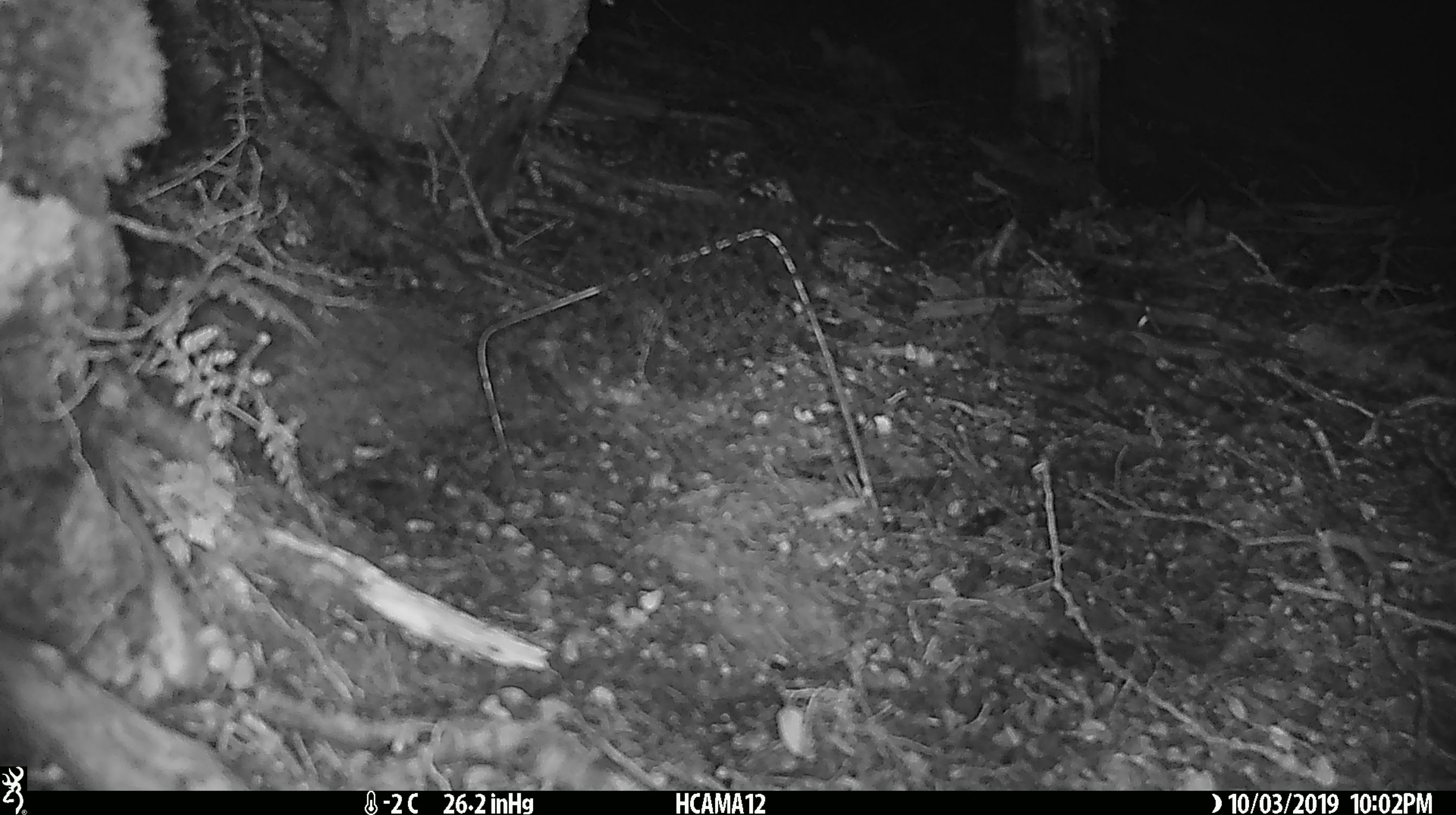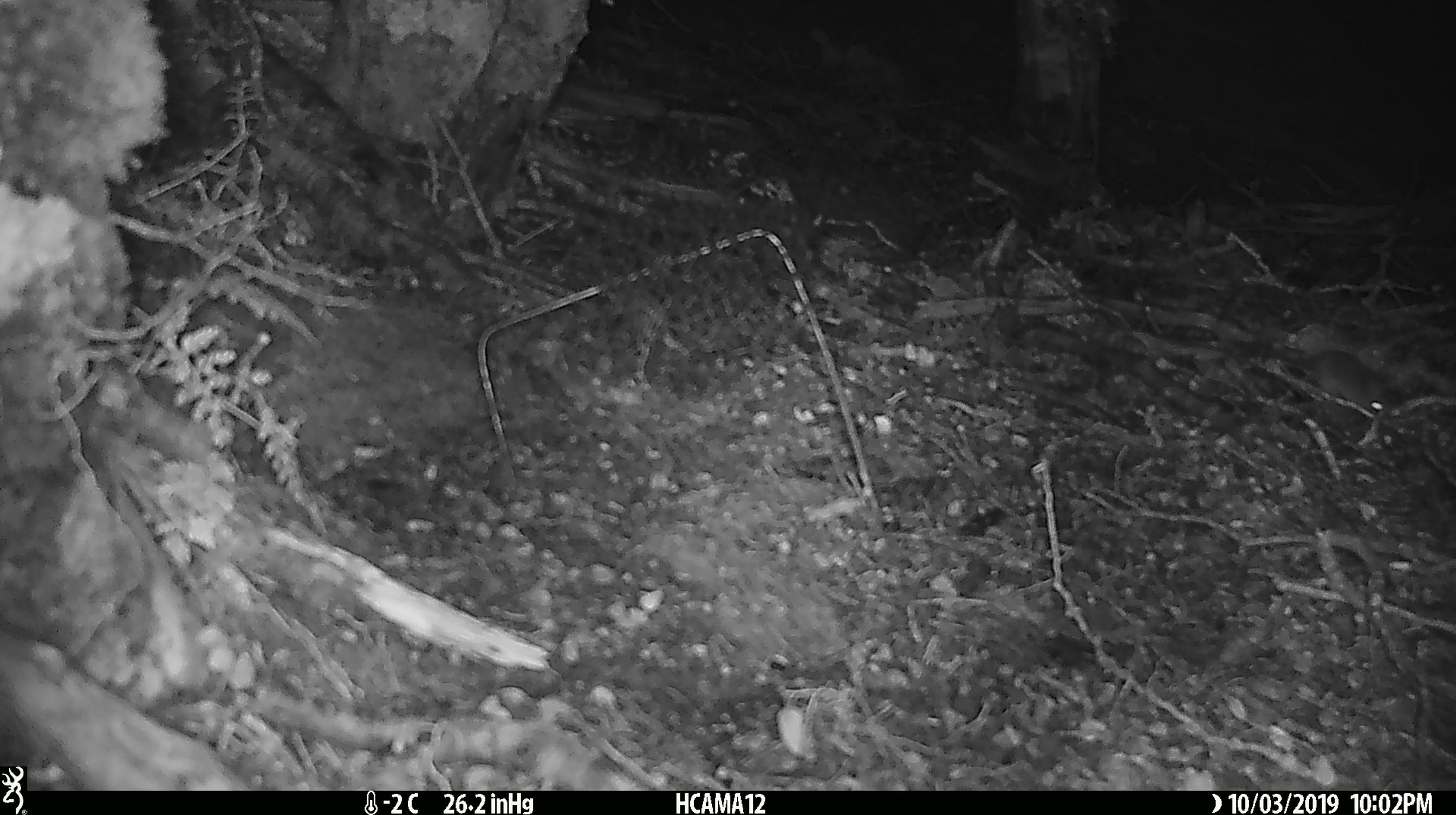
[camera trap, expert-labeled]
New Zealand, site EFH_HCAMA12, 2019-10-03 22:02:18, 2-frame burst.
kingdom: Animalia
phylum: Chordata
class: Mammalia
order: Rodentia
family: Muridae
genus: Mus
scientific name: Mus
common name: mouse